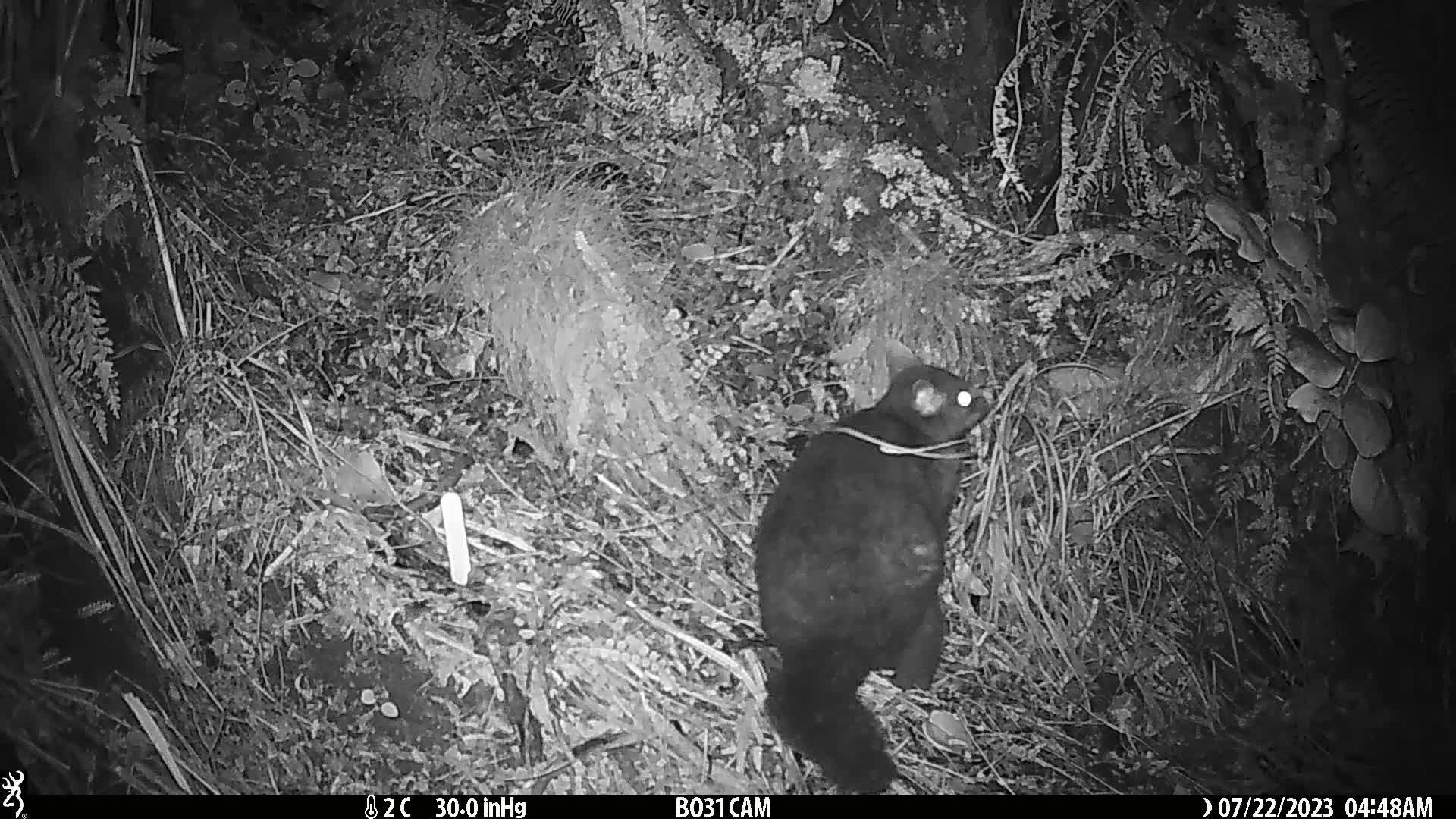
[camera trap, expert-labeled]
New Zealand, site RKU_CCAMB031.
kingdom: Animalia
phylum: Chordata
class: Mammalia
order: Diprotodontia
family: Phalangeridae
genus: Trichosurus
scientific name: Trichosurus vulpecula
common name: common brushtail possum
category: possum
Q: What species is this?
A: Possum (common brushtail possum) (Trichosurus vulpecula).